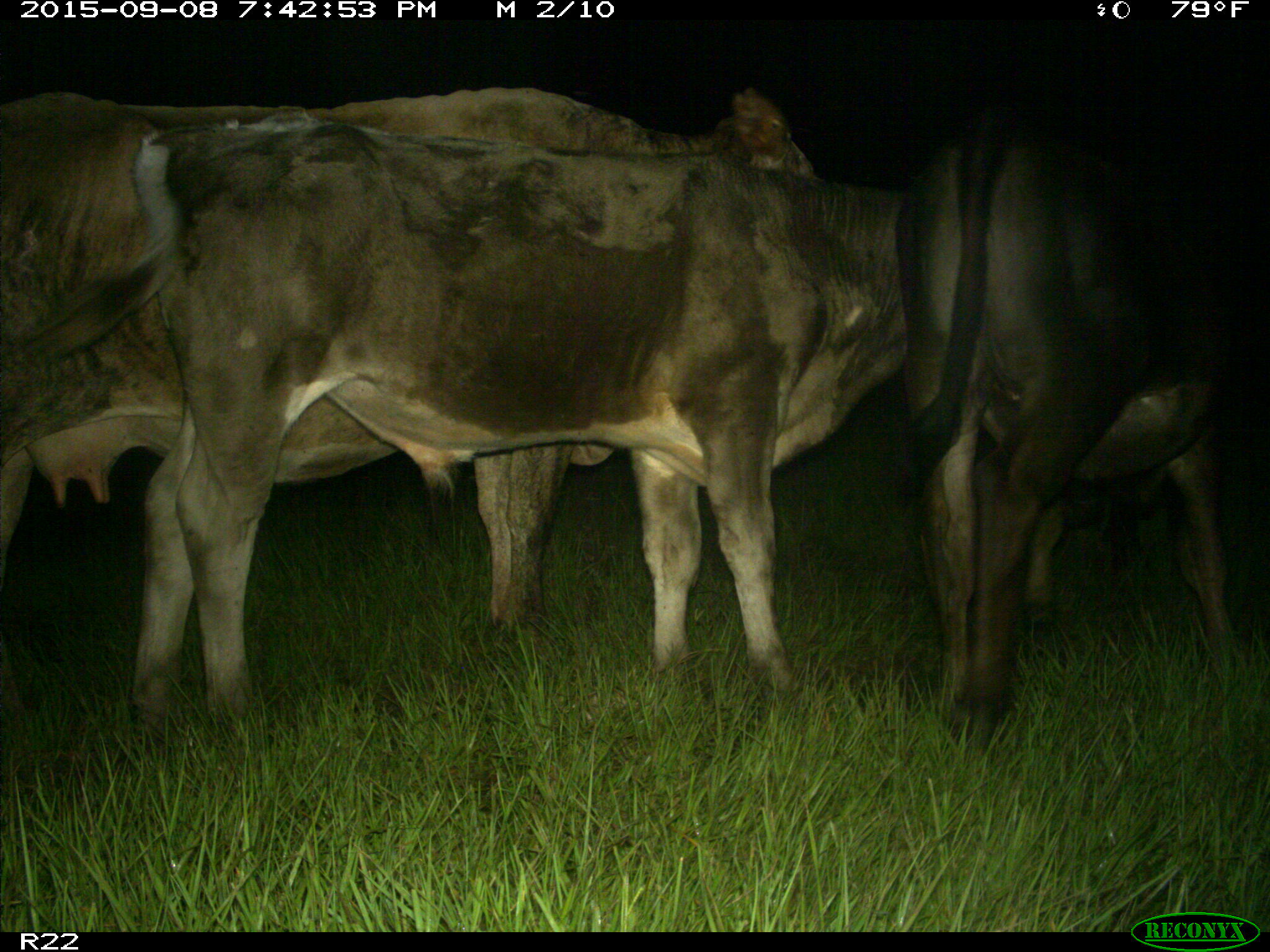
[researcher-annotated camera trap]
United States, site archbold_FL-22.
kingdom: Animalia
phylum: Chordata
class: Mammalia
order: Artiodactyla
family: Bovidae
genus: Bos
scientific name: Bos taurus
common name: domestic cow